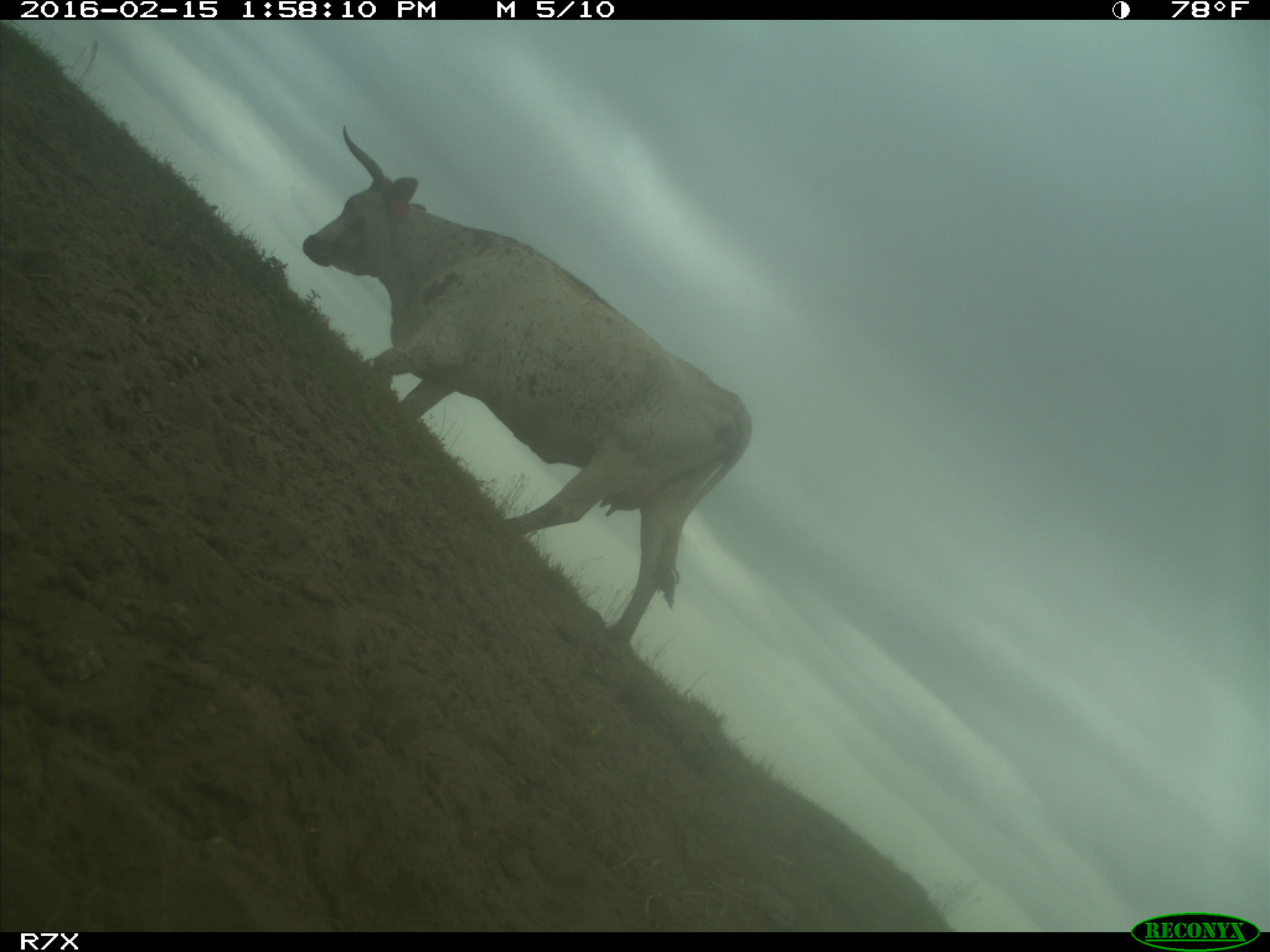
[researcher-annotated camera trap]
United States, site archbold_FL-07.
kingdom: Animalia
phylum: Chordata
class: Mammalia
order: Artiodactyla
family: Bovidae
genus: Bos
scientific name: Bos taurus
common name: domestic cow